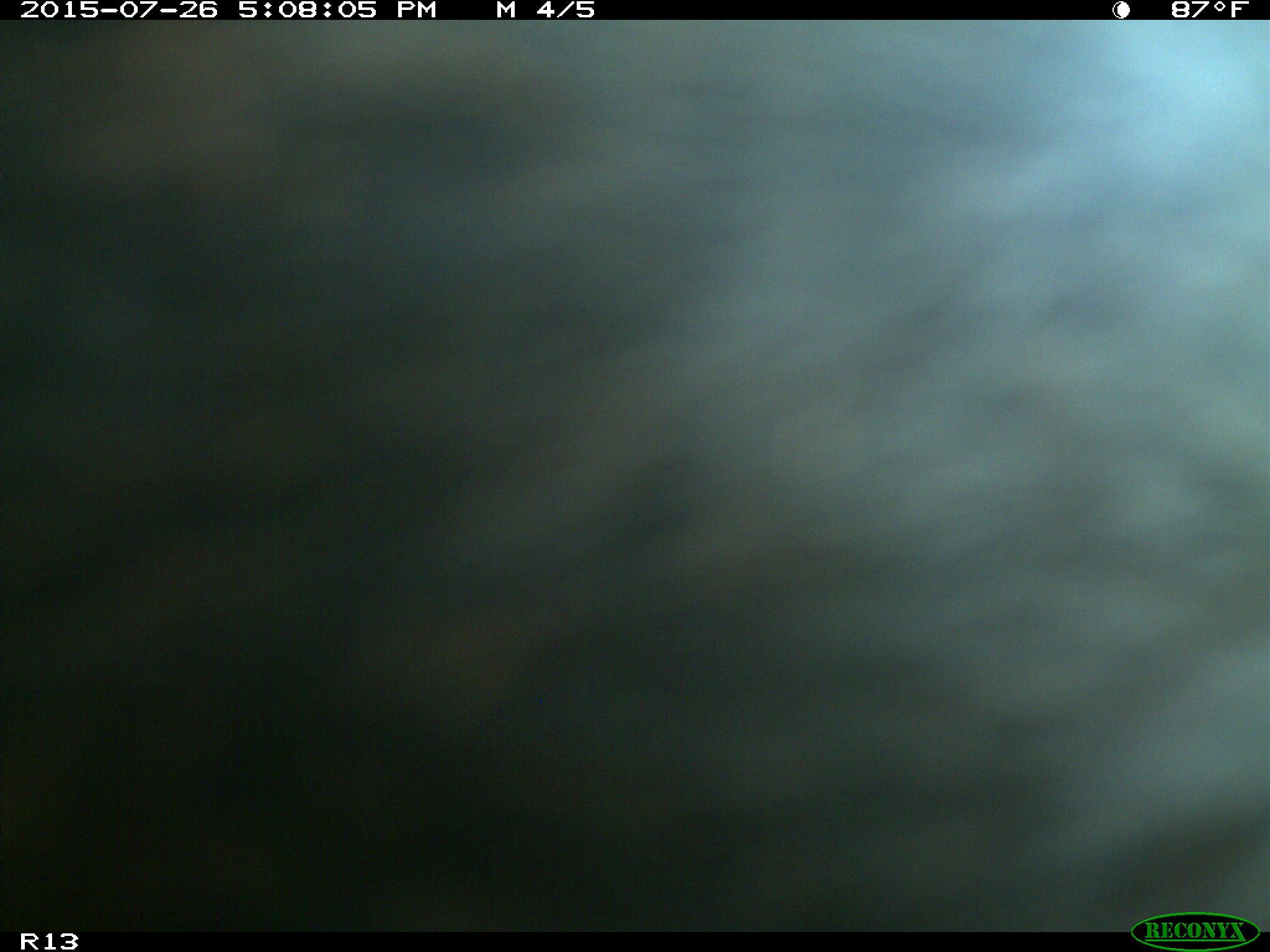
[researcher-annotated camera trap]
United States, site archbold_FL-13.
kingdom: Animalia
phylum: Chordata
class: Mammalia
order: Artiodactyla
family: Bovidae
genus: Bos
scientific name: Bos taurus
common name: domestic cow